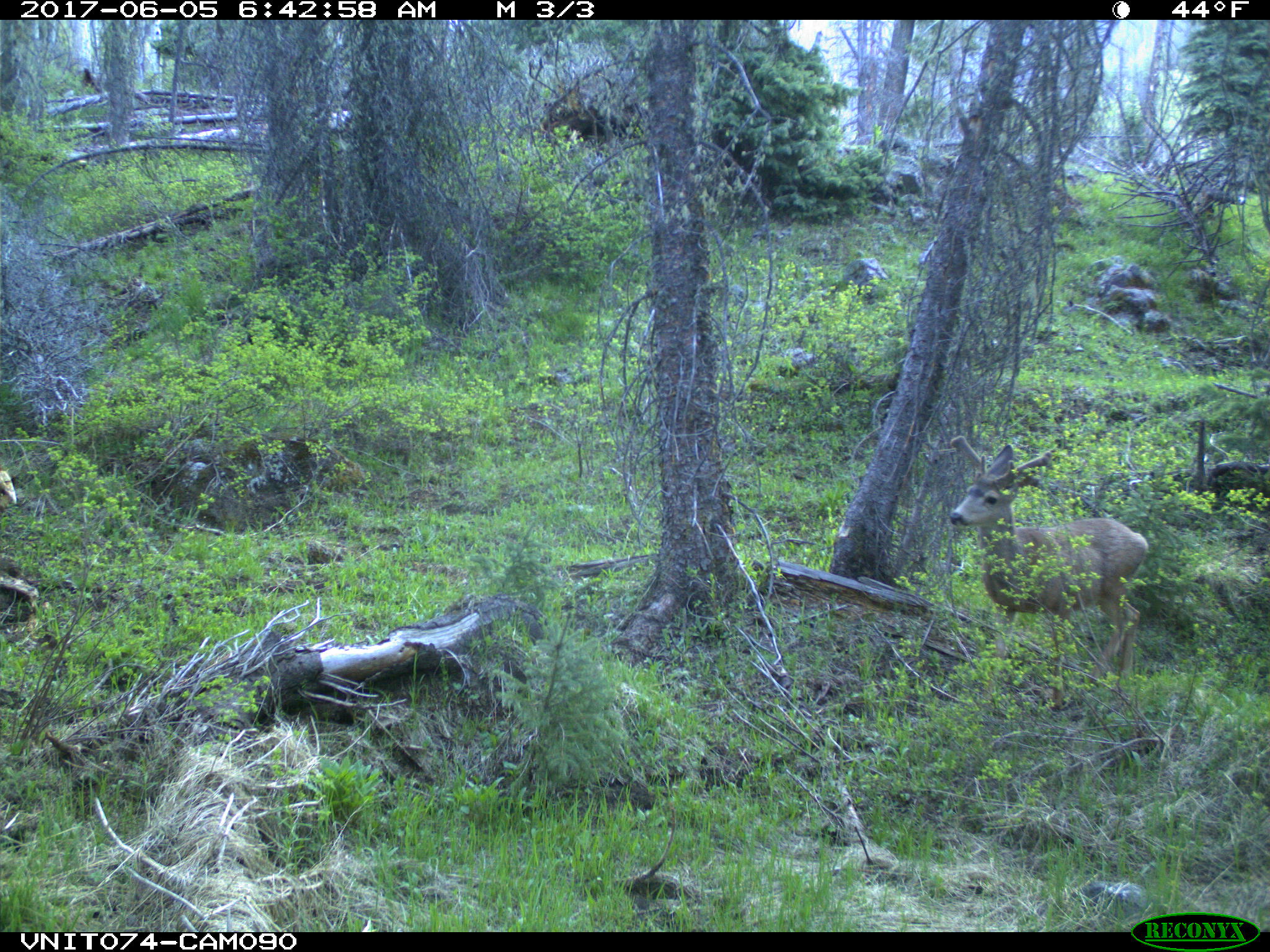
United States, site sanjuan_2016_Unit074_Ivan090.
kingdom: Animalia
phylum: Chordata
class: Mammalia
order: Artiodactyla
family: Cervidae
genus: Odocoileus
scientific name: Odocoileus hemionus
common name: mule deer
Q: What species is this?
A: Odocoileus hemionus (mule deer).